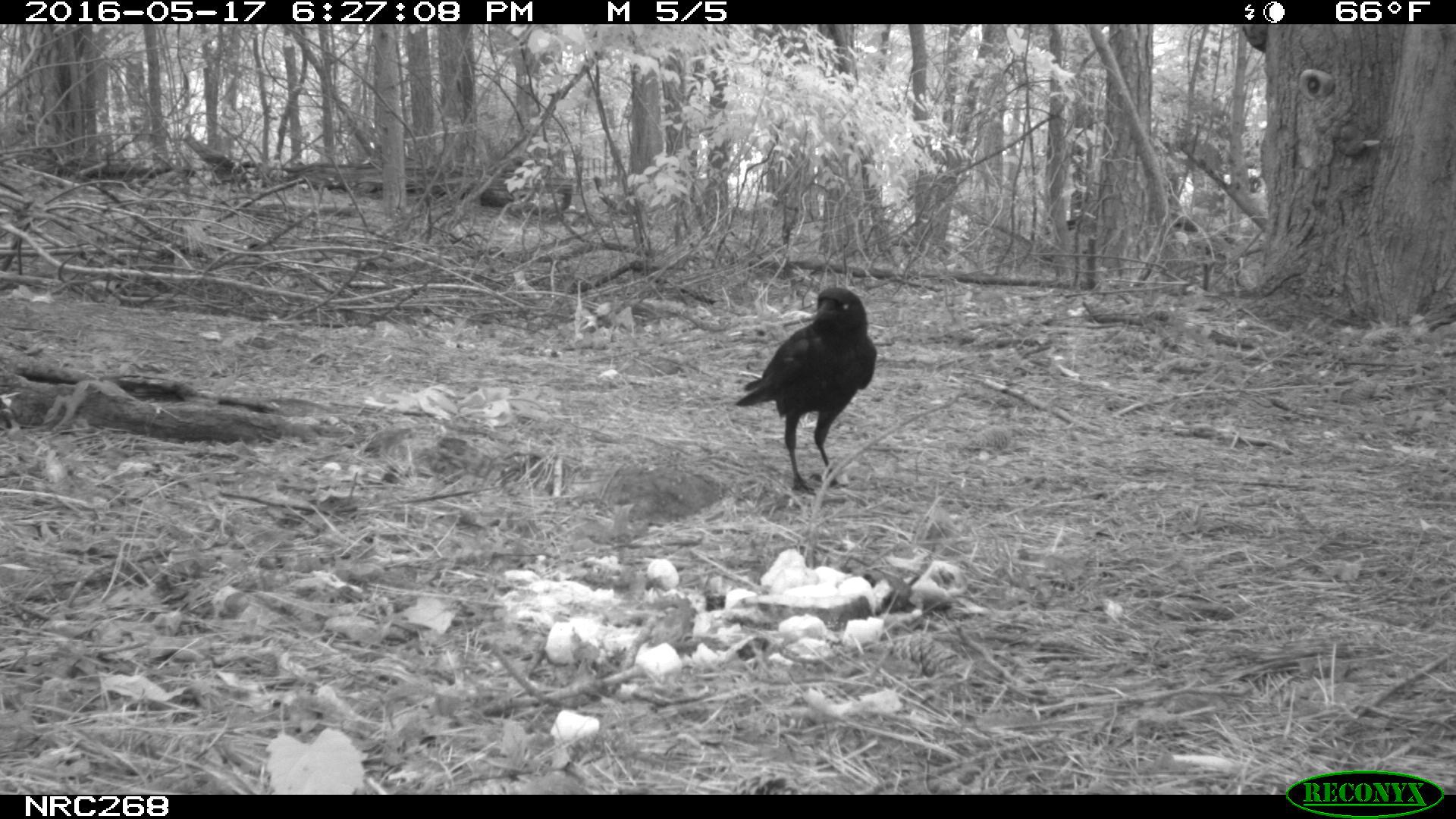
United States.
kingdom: Animalia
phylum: Chordata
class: Aves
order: Passeriformes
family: Corvidae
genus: Corvus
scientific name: Corvus brachyrhynchos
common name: american crow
American Crow (Corvus brachyrhynchos).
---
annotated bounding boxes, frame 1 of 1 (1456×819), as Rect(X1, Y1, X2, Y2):
American Crow: Rect(737, 284, 873, 505)